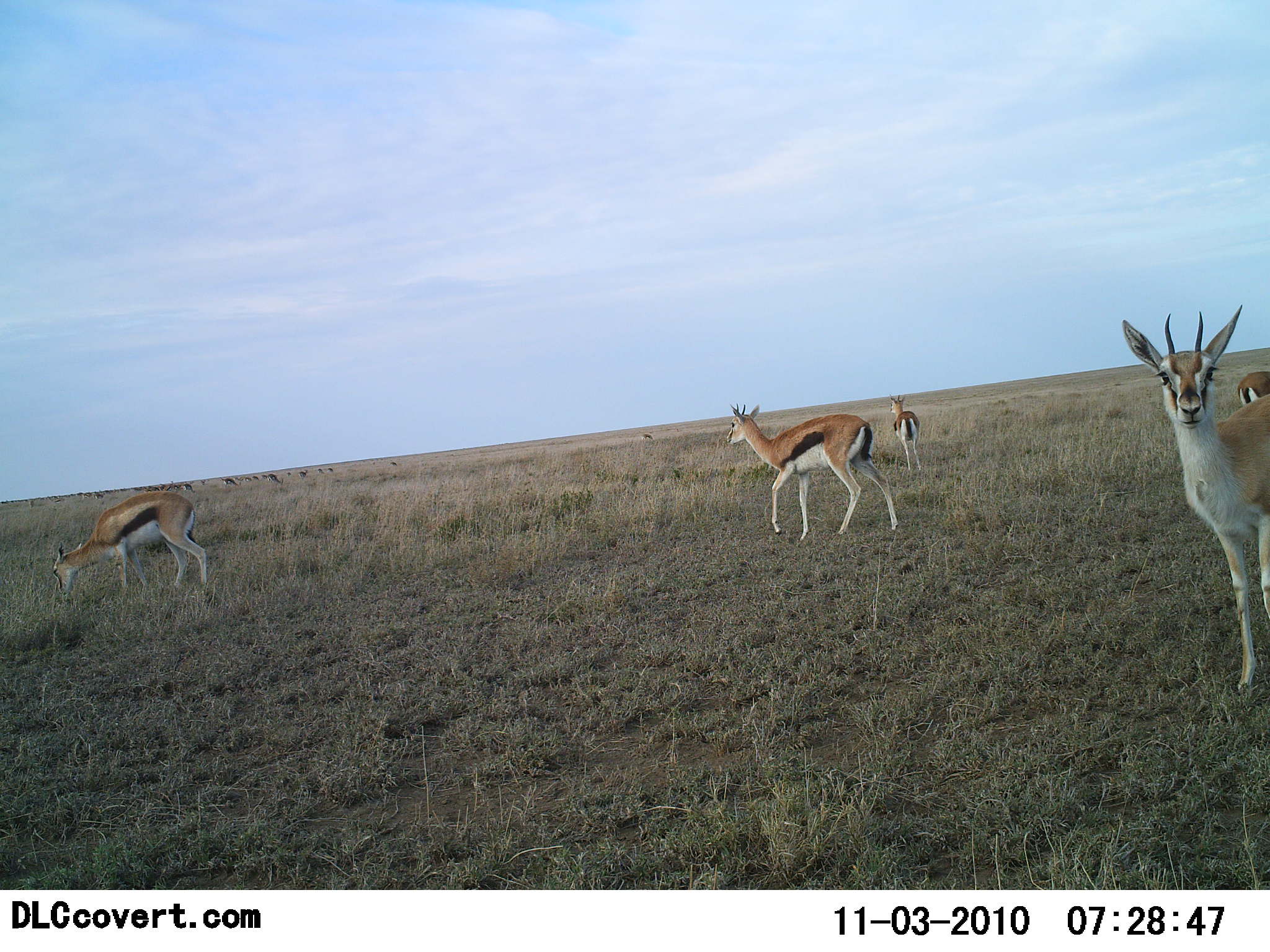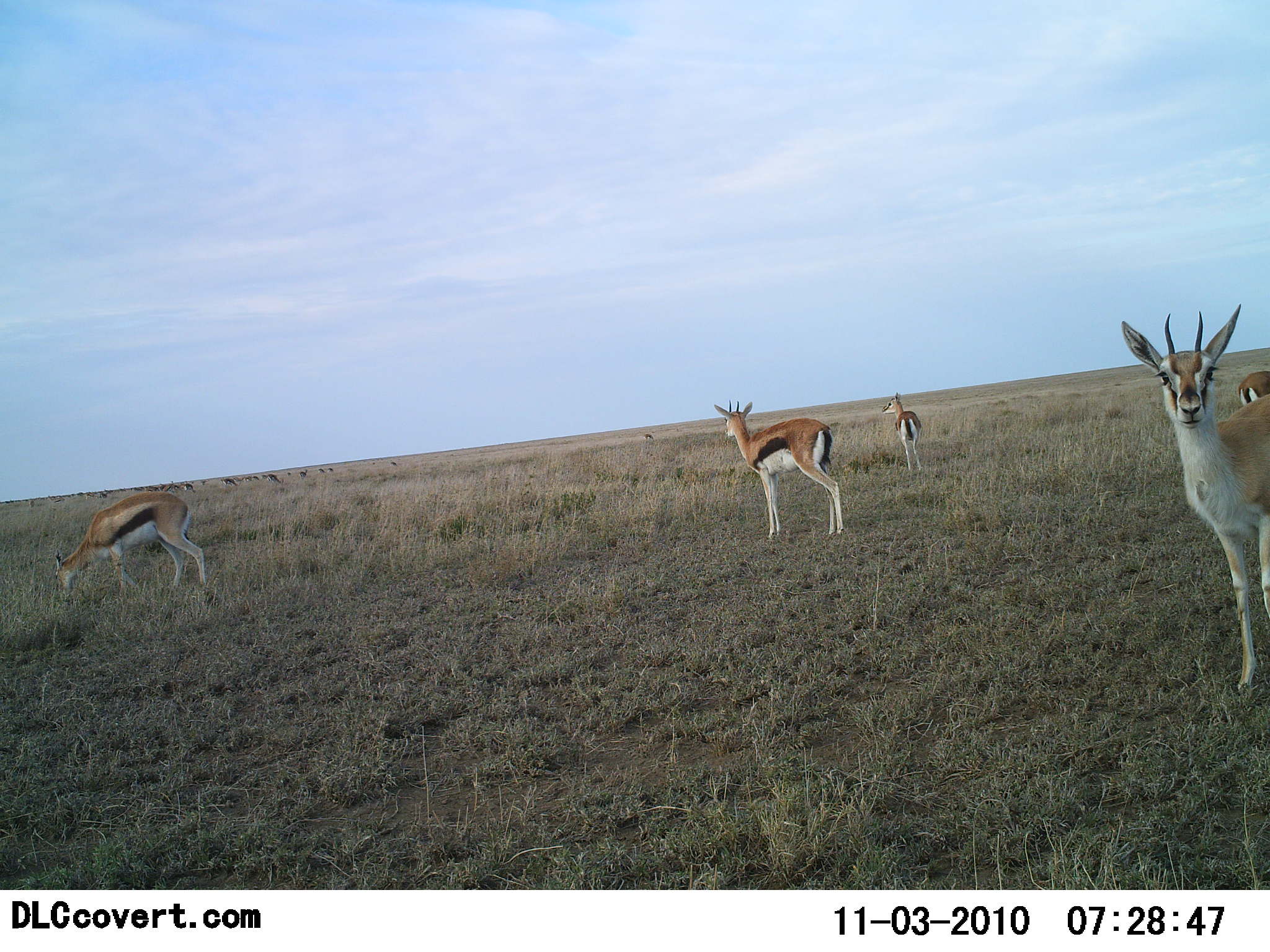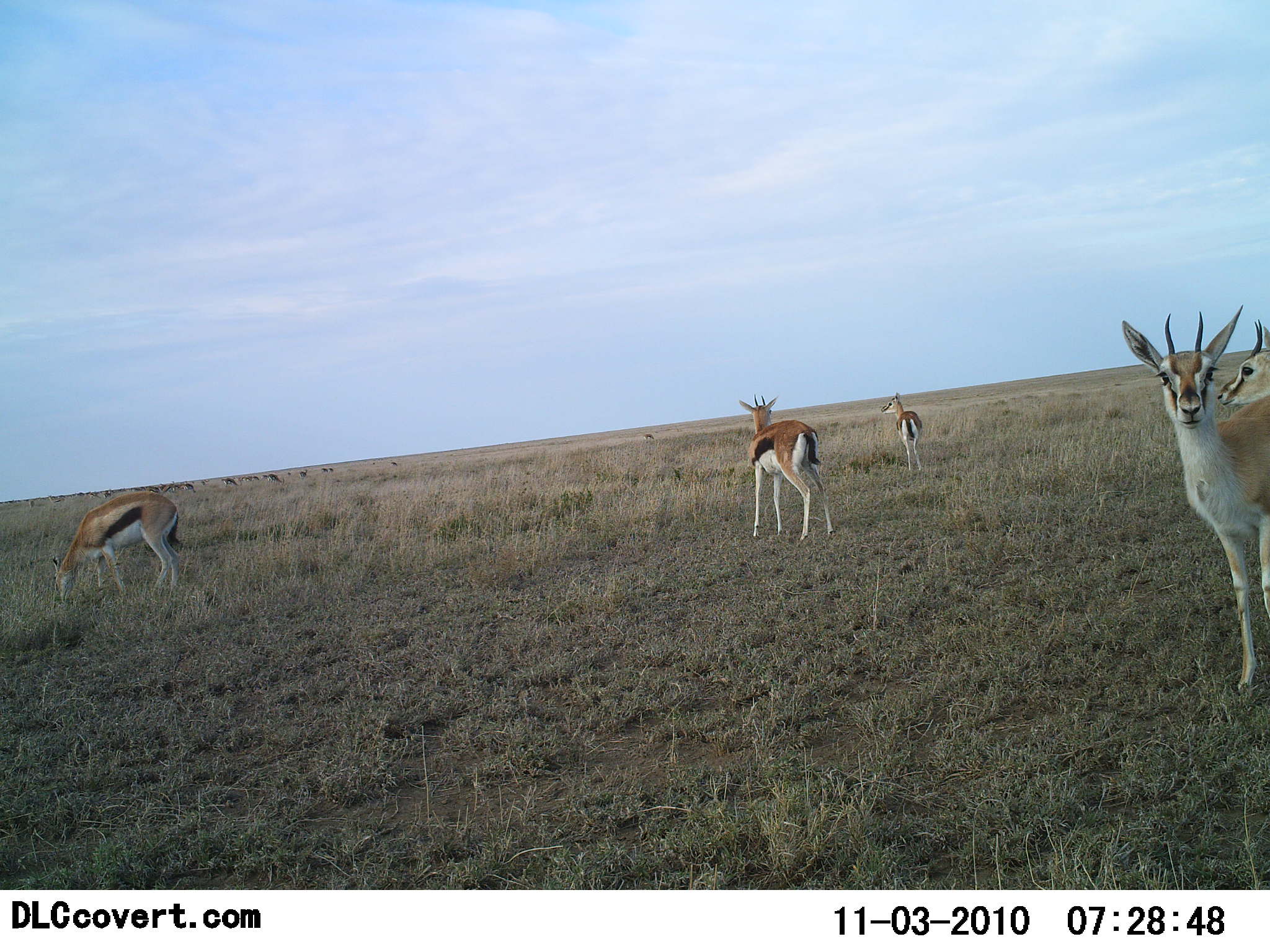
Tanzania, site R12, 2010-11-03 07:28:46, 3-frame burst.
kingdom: Animalia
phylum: Chordata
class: Mammalia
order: Artiodactyla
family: Bovidae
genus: Eudorcas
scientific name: Eudorcas thomsonii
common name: thomson's gazelle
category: gazellethomsons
Gazellethomsons (thomson's gazelle) (Eudorcas thomsonii), count 11-50. Behavior (volunteer vote fractions): standing 100%, resting 0%, moving 60%, interacting 0%. Young present (vote fraction): 0%. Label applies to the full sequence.